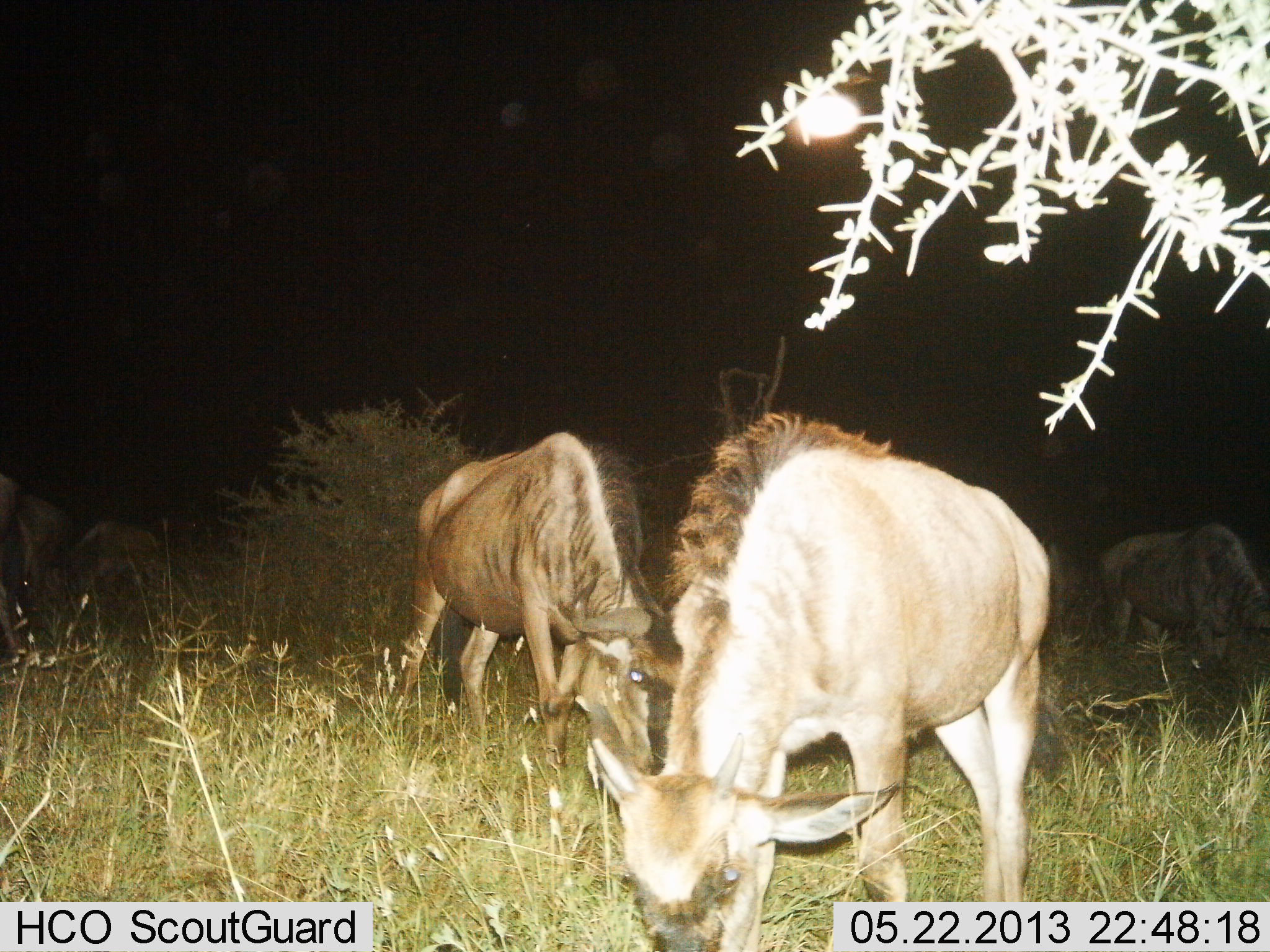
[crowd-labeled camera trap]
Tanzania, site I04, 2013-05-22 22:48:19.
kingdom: Animalia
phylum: Chordata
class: Mammalia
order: Artiodactyla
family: Bovidae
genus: Connochaetes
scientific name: Connochaetes taurinus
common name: blue wildebeest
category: wildebeest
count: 4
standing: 17%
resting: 0%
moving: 3%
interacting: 3%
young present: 34%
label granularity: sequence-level